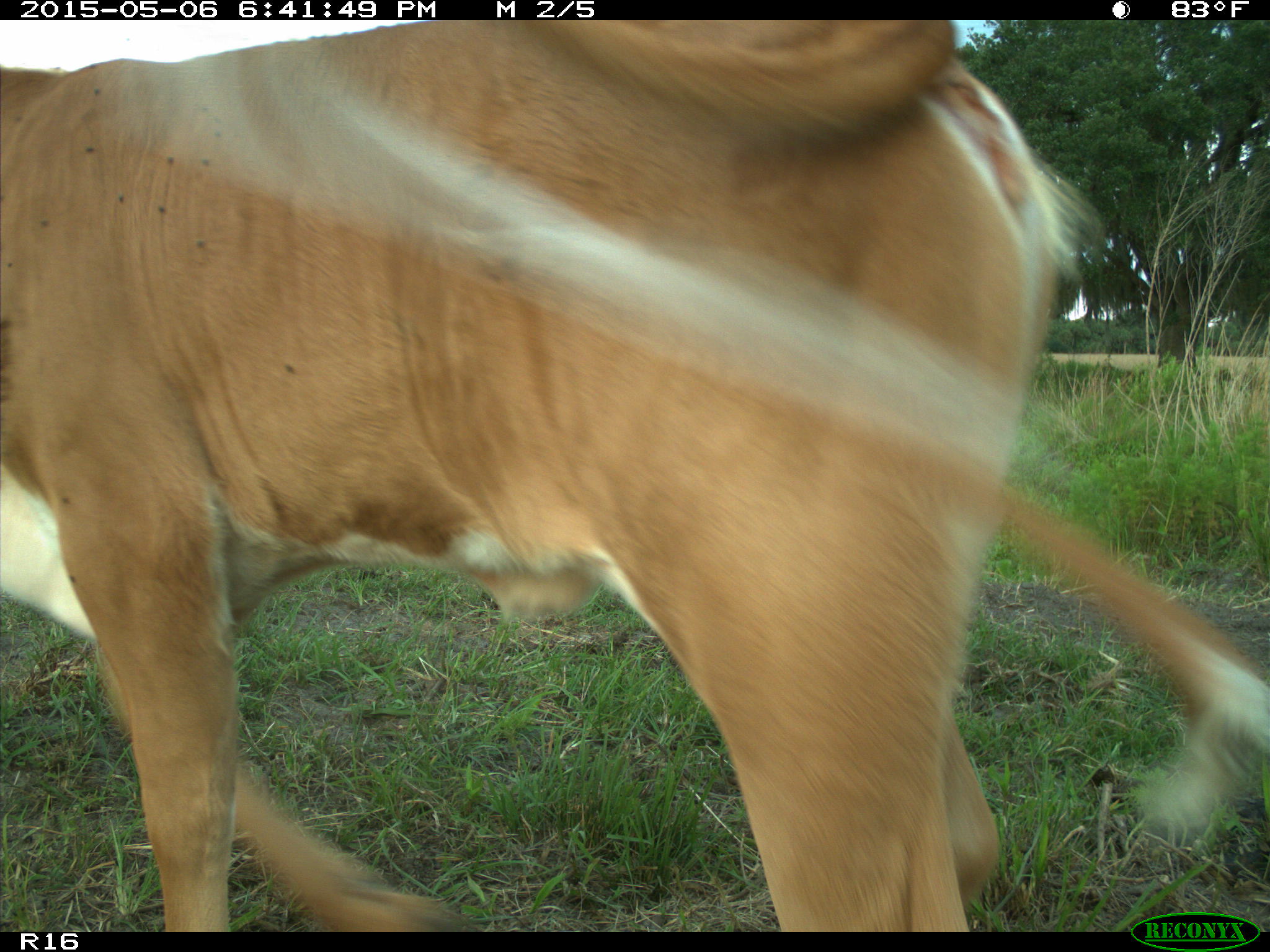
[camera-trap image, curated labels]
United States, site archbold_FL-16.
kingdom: Animalia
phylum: Chordata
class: Mammalia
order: Artiodactyla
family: Bovidae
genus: Bos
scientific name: Bos taurus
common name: domestic cow